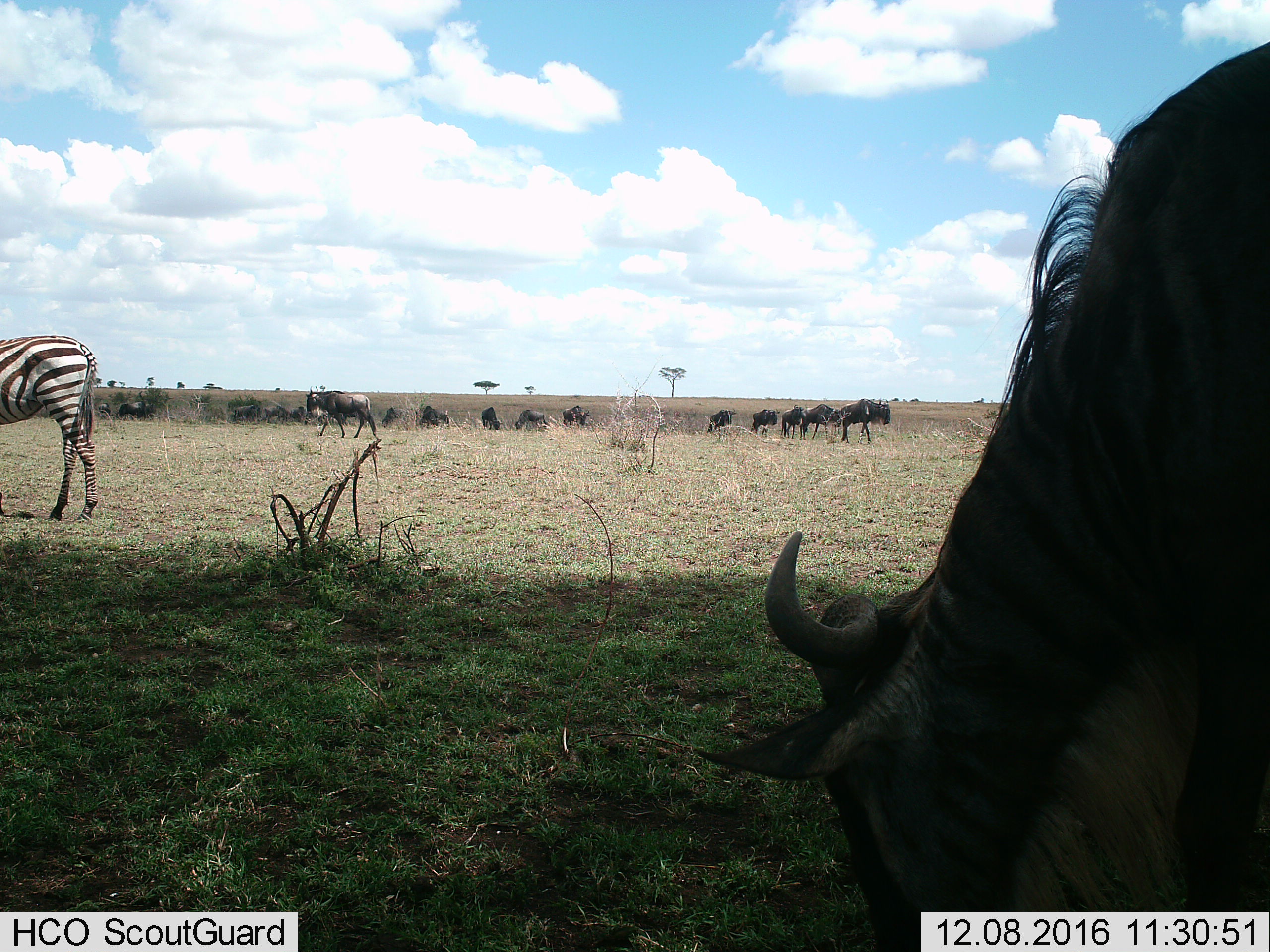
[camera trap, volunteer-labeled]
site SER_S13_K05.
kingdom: Animalia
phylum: Chordata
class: Mammalia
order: Artiodactyla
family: Bovidae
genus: Connochaetes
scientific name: Connochaetes taurinus taurinus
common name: blue wildebeest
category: wildebeestblue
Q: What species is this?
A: Wildebeestblue (blue wildebeest) (Connochaetes taurinus taurinus).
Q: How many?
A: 11-50.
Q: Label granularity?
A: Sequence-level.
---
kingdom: Animalia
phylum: Chordata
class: Mammalia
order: Perissodactyla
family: Equidae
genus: Equus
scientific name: Equus quagga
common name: plains zebra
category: zebraplains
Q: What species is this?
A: Zebraplains (plains zebra) (Equus quagga).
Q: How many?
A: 1.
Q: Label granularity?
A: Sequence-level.